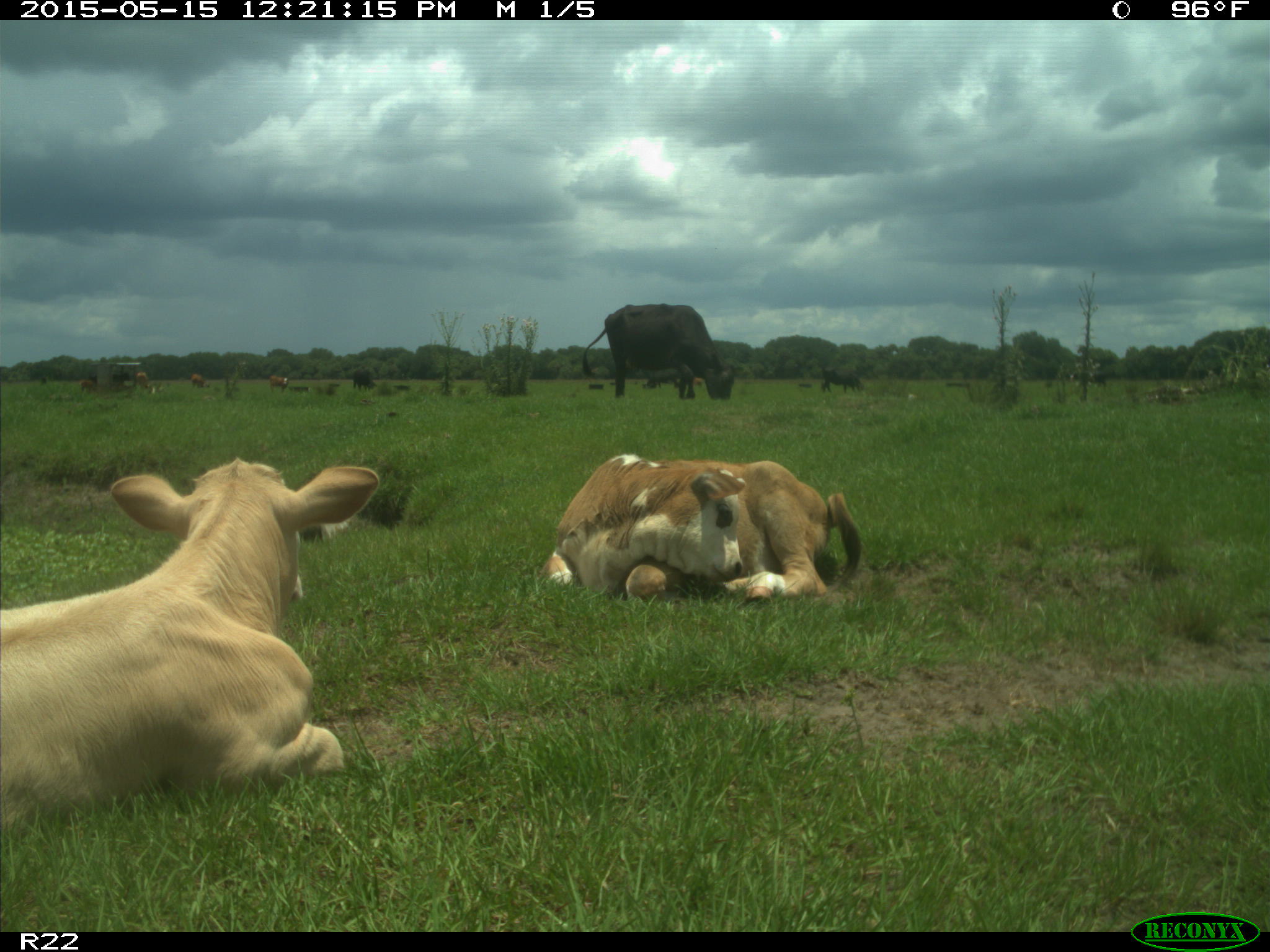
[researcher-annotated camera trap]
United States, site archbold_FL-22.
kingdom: Animalia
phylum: Chordata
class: Mammalia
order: Artiodactyla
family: Bovidae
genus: Bos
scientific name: Bos taurus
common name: domestic cow